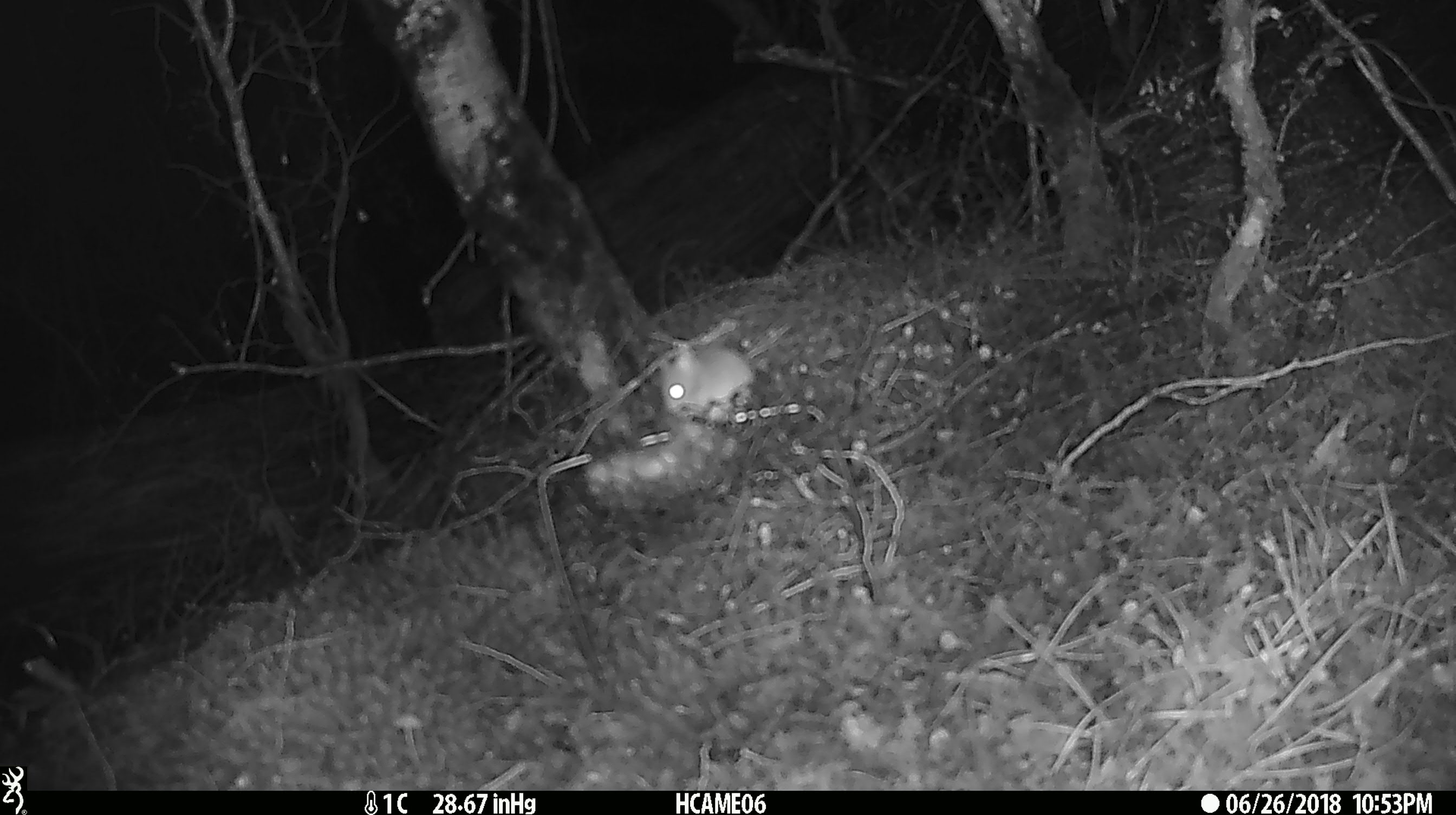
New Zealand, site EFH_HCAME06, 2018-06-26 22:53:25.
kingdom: Animalia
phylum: Chordata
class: Mammalia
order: Rodentia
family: Muridae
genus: Mus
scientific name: Mus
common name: mouse